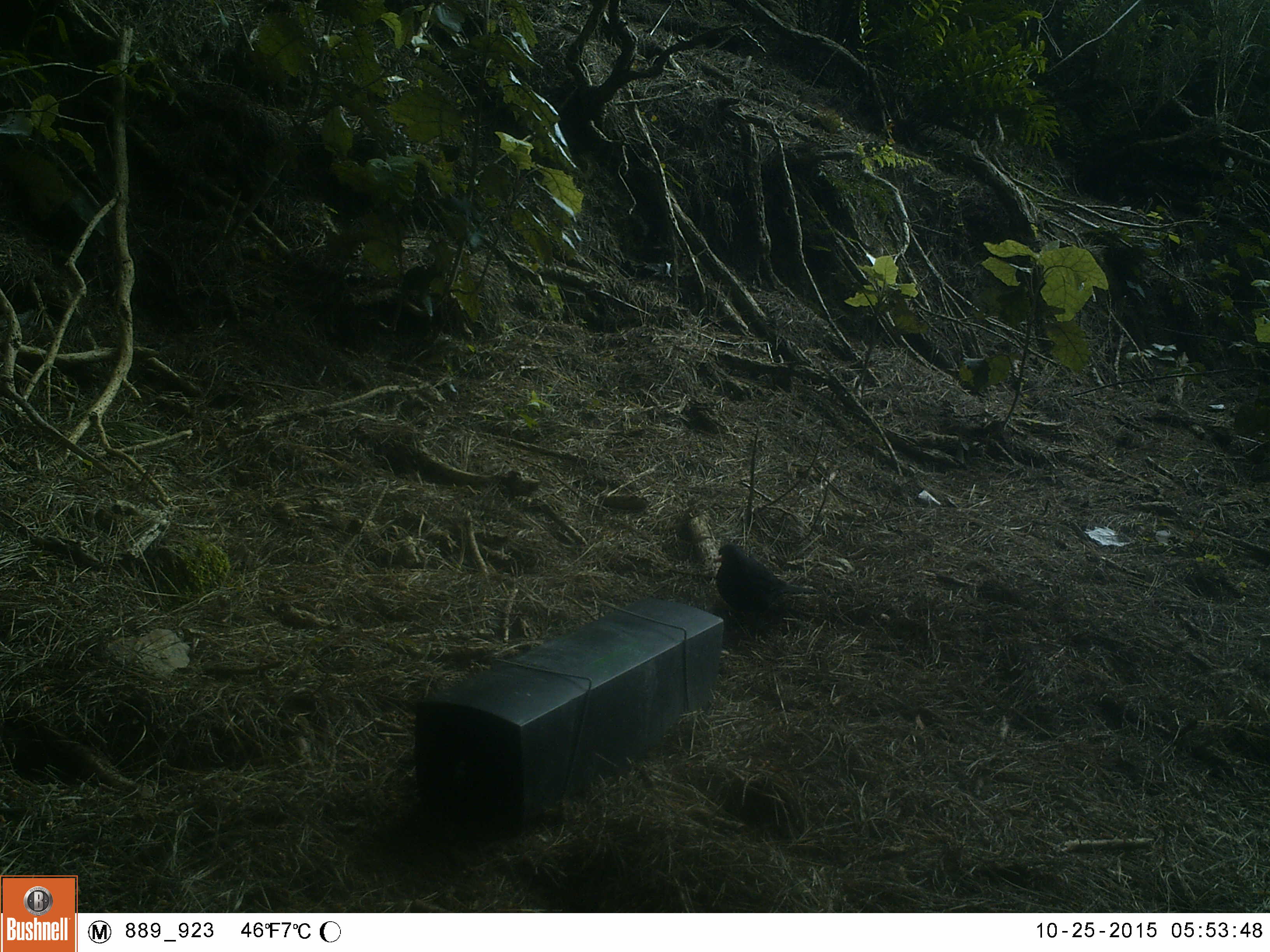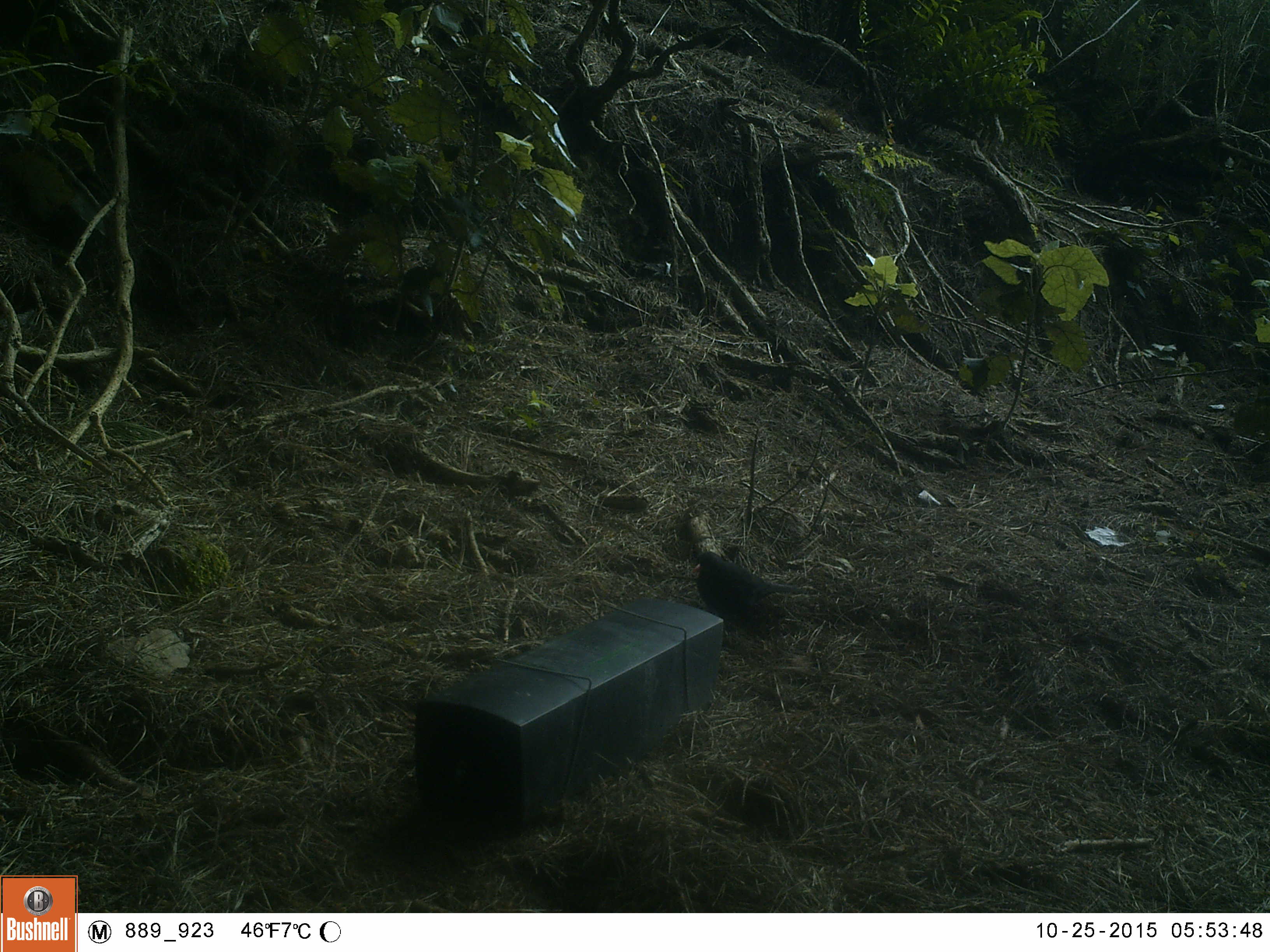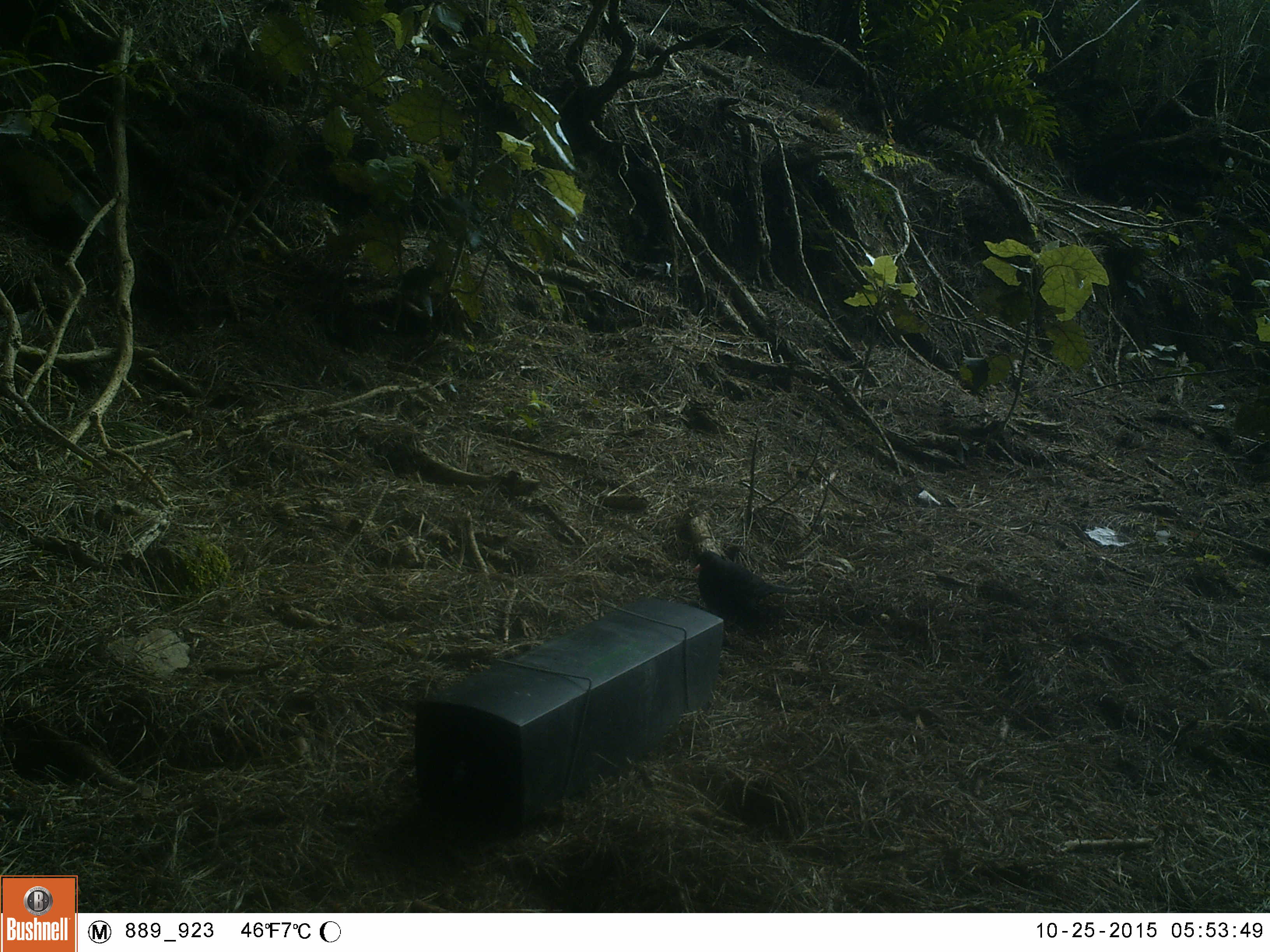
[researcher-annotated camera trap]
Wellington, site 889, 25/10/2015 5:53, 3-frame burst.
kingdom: Animalia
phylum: Chordata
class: Aves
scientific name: Aves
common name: bird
Bird (Aves).